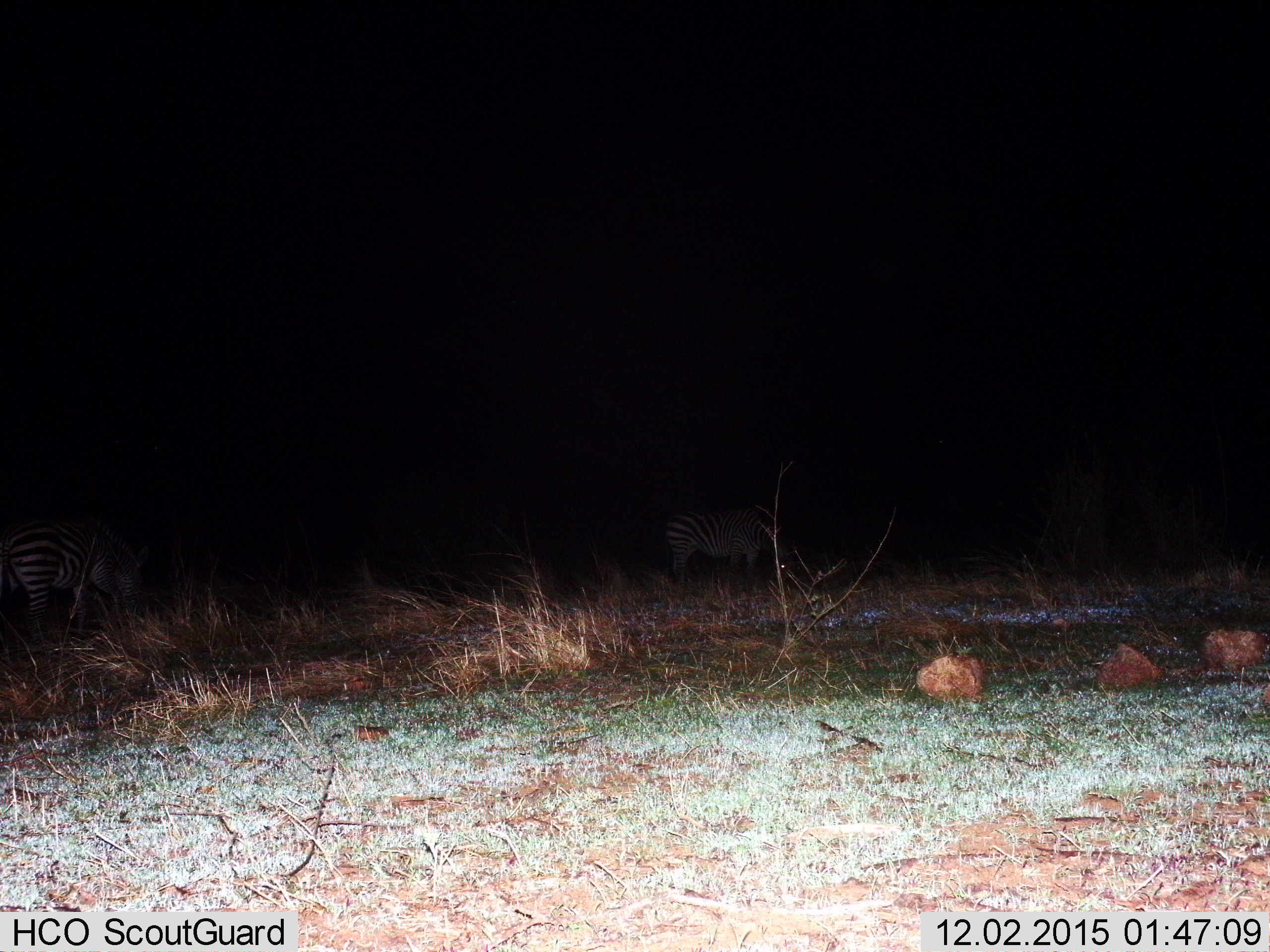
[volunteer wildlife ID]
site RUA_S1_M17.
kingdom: Animalia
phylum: Chordata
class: Mammalia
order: Perissodactyla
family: Equidae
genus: Equus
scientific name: Equus quagga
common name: plains zebra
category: zebraplains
Zebraplains (plains zebra) (Equus quagga), count 2. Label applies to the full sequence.